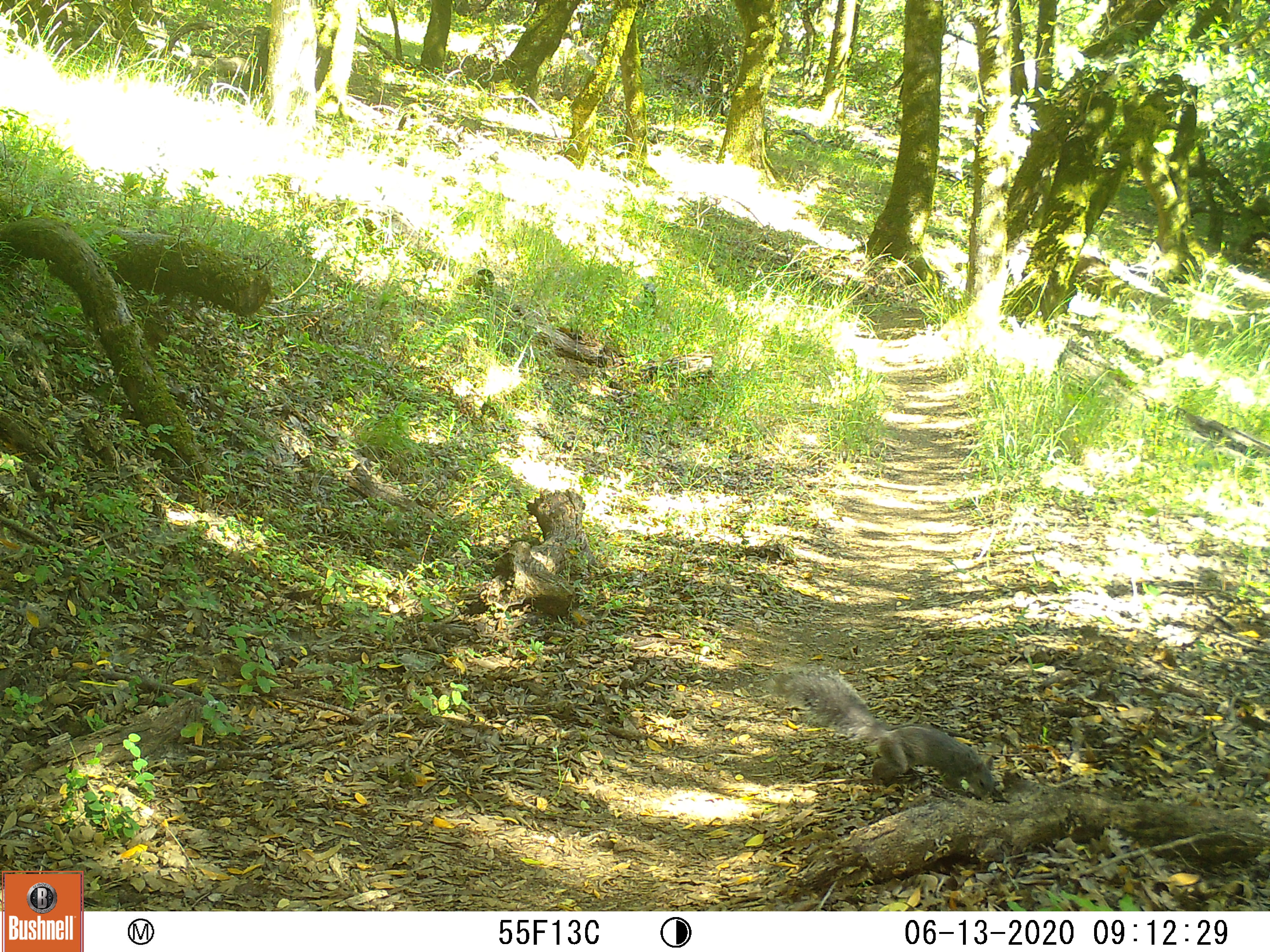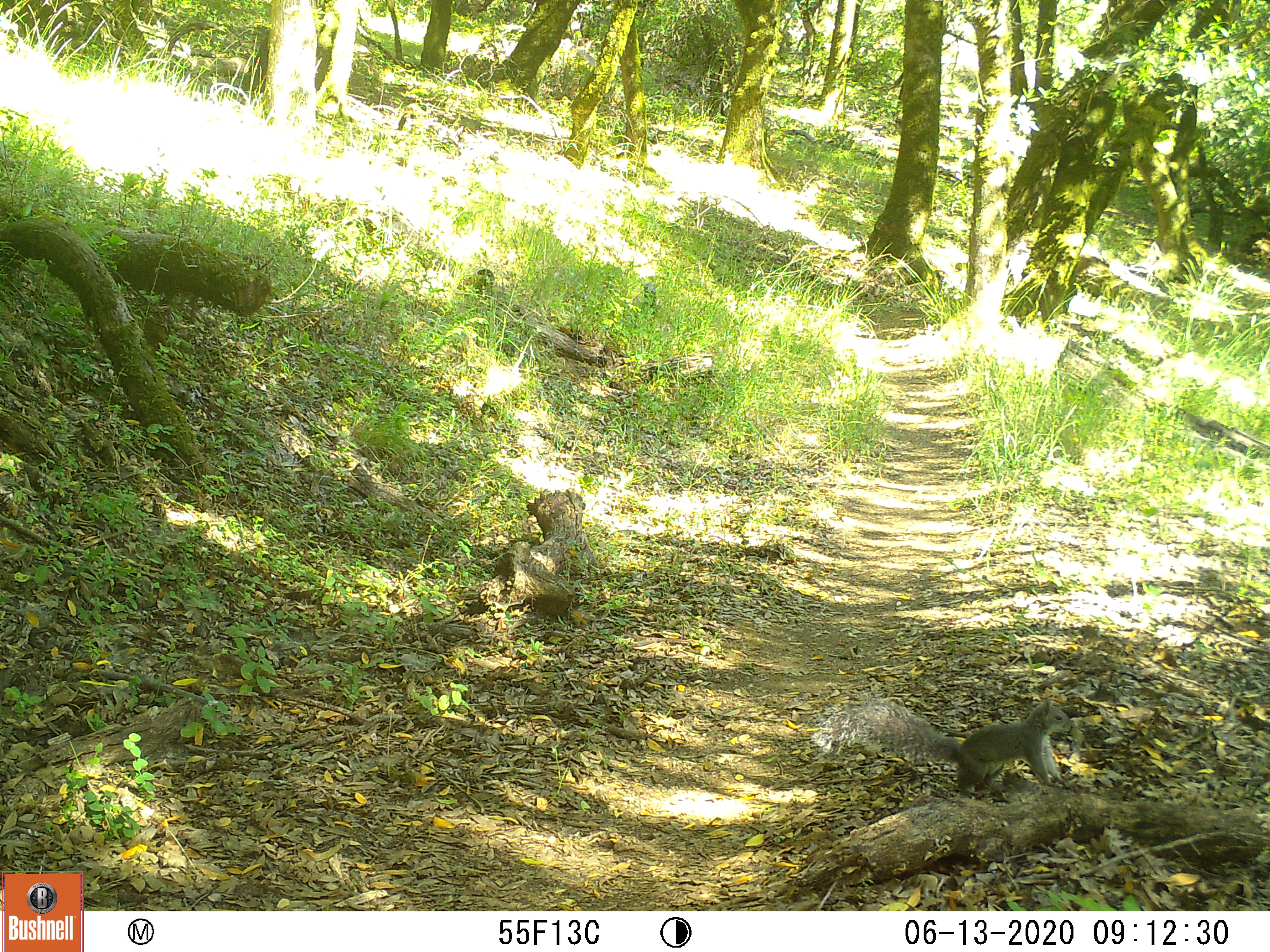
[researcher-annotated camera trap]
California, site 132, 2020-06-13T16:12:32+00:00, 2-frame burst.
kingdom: Animalia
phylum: Chordata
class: Mammalia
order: Rodentia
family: Sciuridae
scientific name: Sciuridae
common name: squirrel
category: unknown squirrel